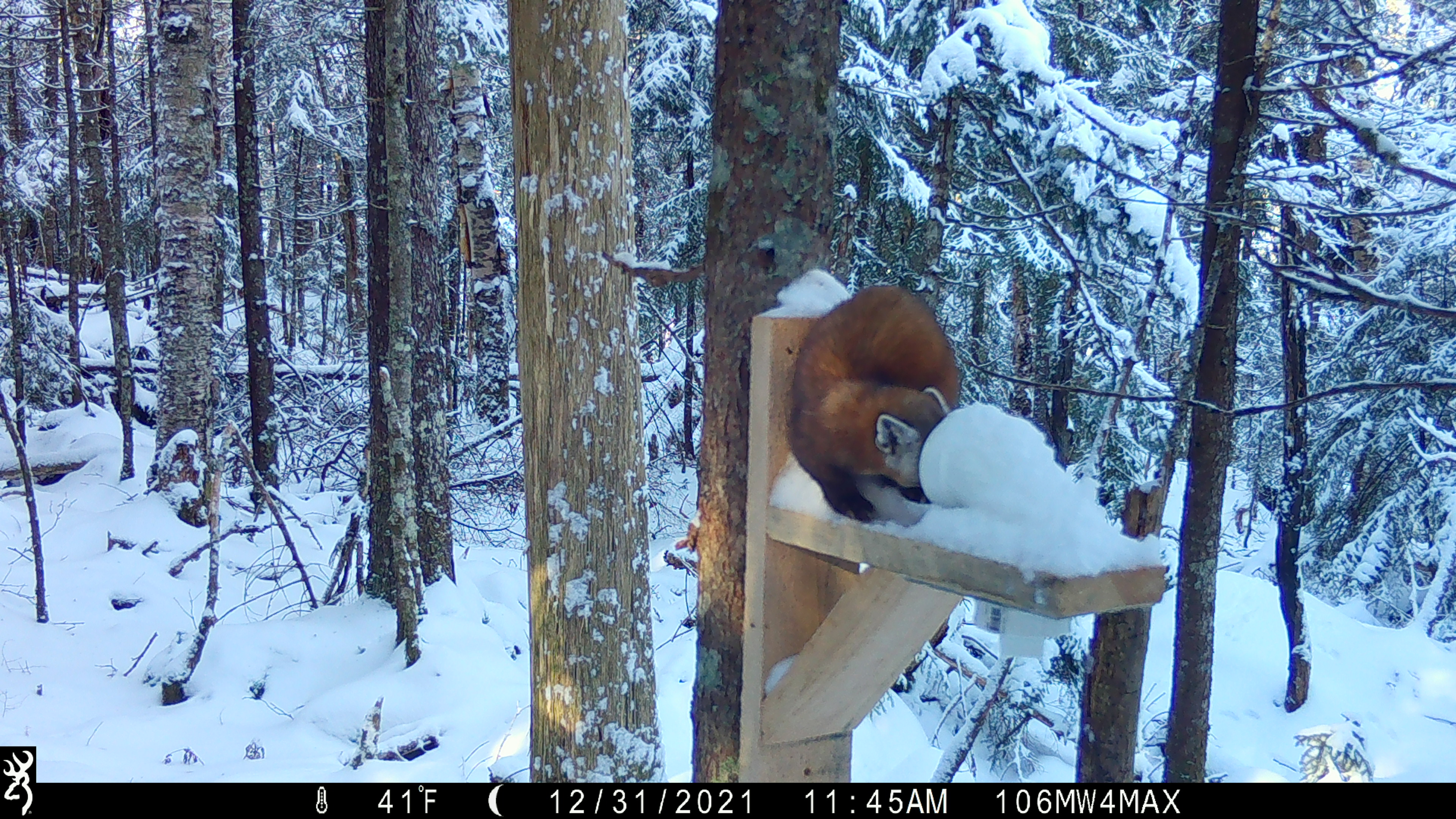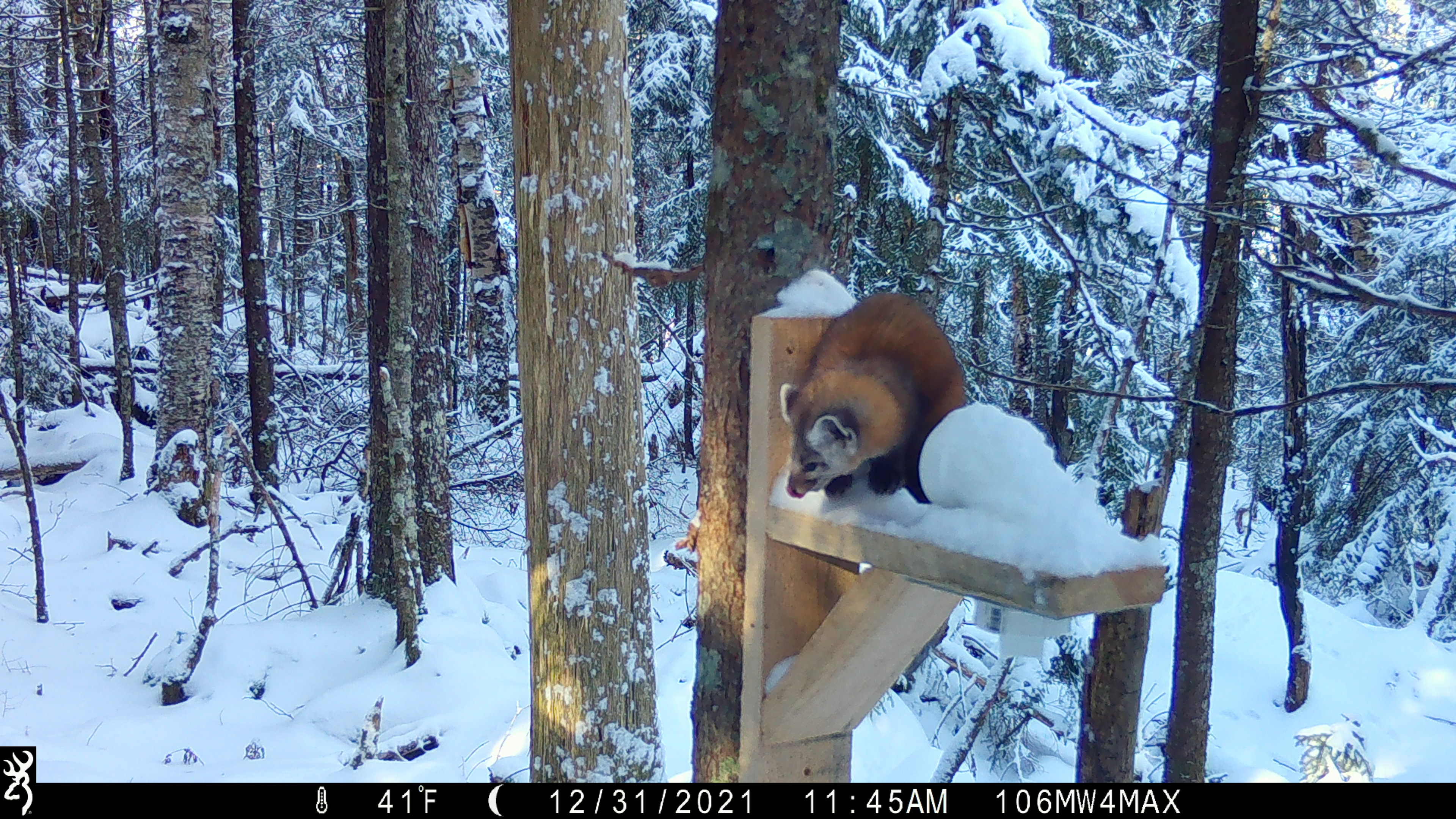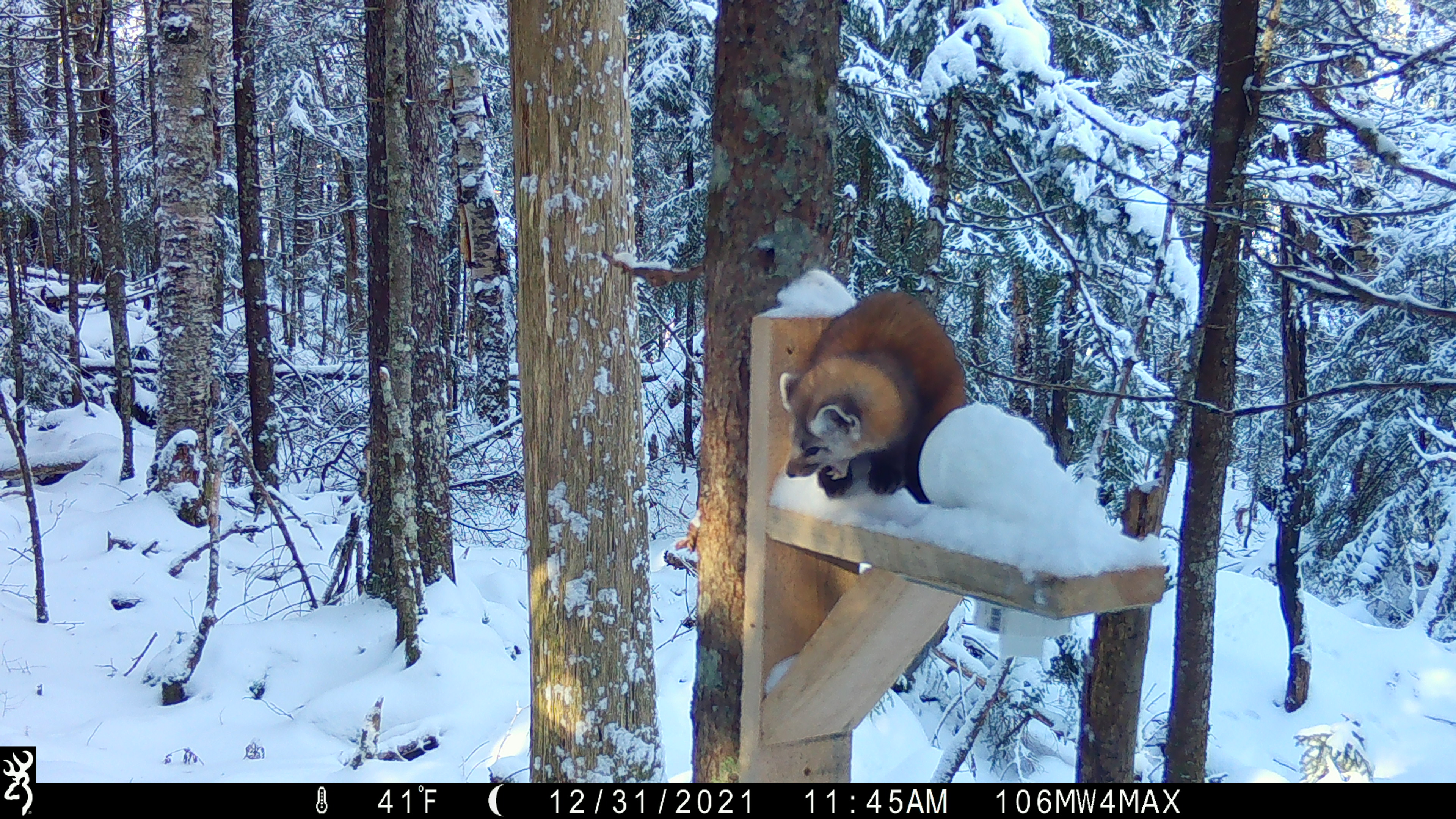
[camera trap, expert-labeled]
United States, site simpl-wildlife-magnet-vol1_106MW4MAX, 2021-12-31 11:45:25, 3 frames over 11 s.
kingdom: Animalia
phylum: Chordata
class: Mammalia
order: Carnivora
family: Mustelidae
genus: Martes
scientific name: Martes americana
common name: american marten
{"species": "american marten (Martes americana)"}